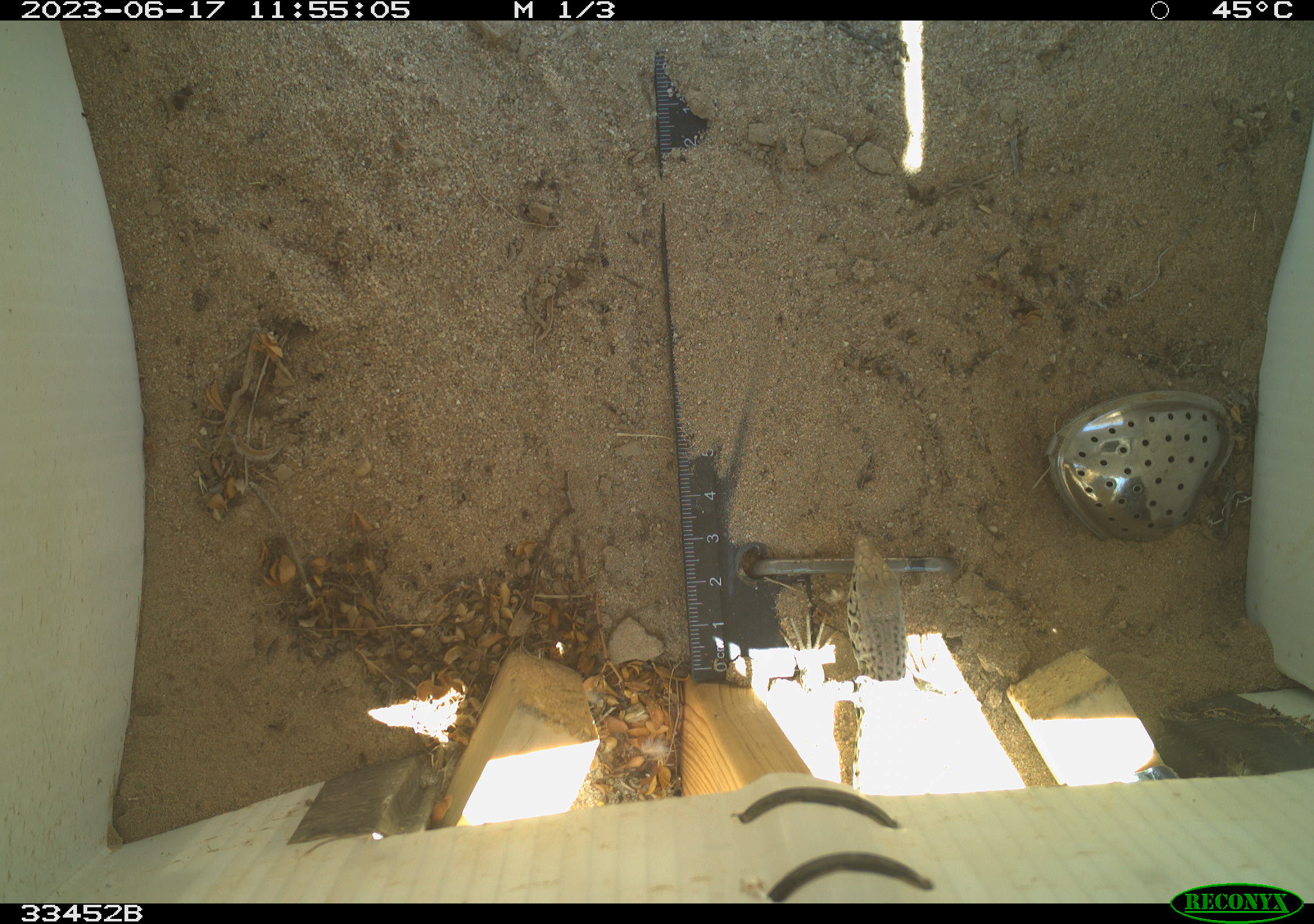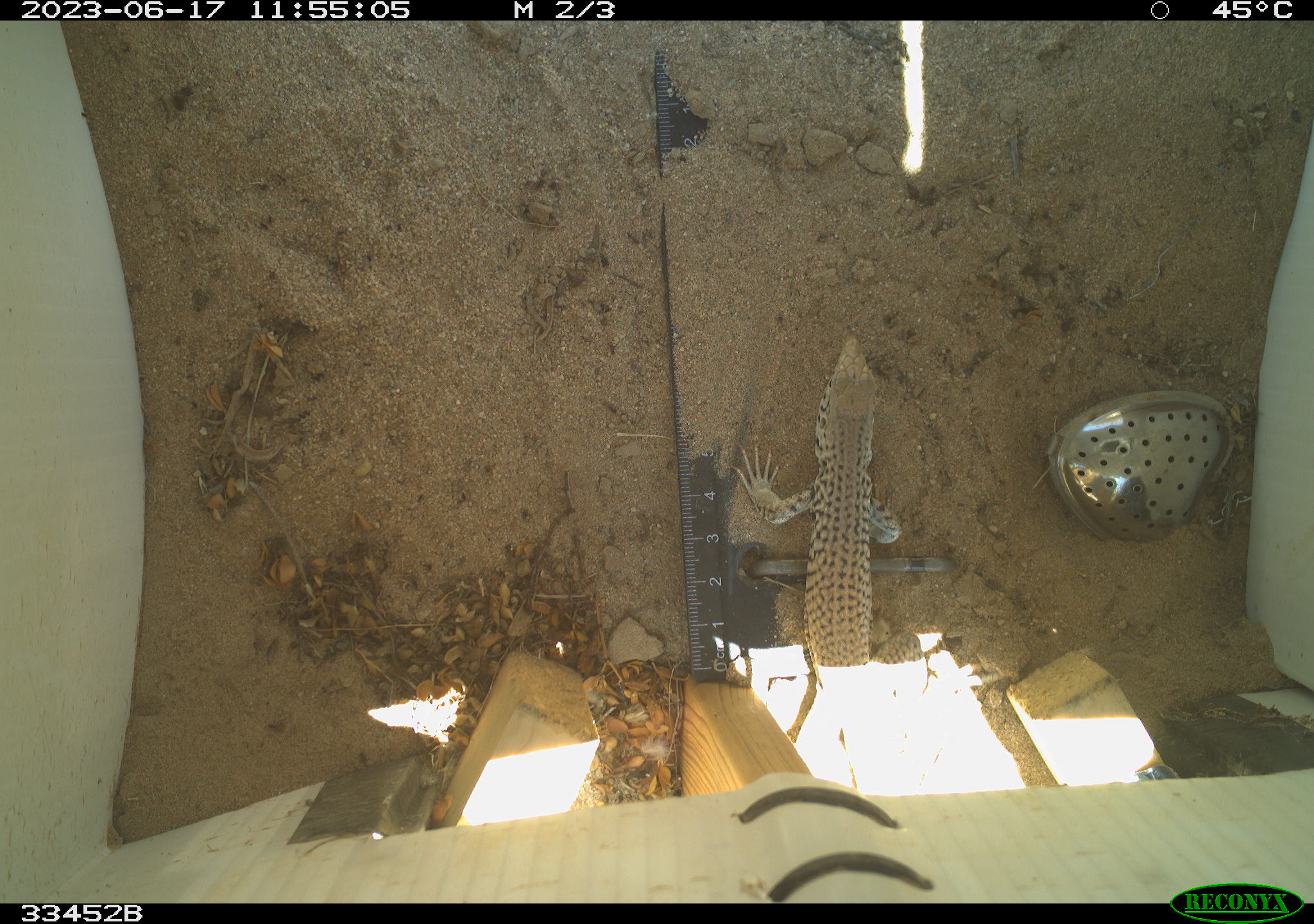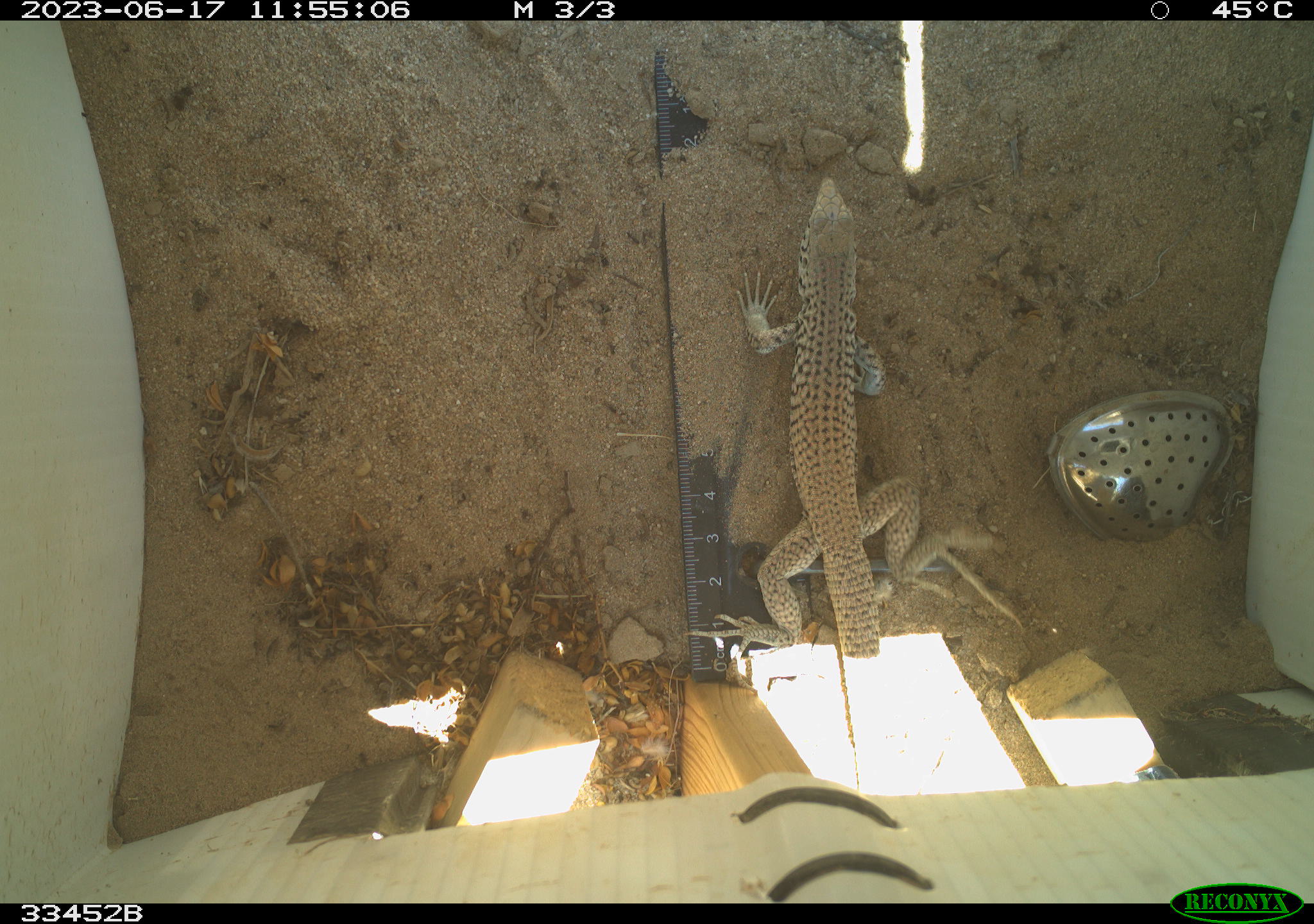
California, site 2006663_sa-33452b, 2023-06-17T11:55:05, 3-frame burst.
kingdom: Animalia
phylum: Chordata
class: Reptilia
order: Squamata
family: Teiidae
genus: Aspidoscelis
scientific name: Aspidoscelis tigris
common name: western whiptail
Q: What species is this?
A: Western whiptail (Aspidoscelis tigris).